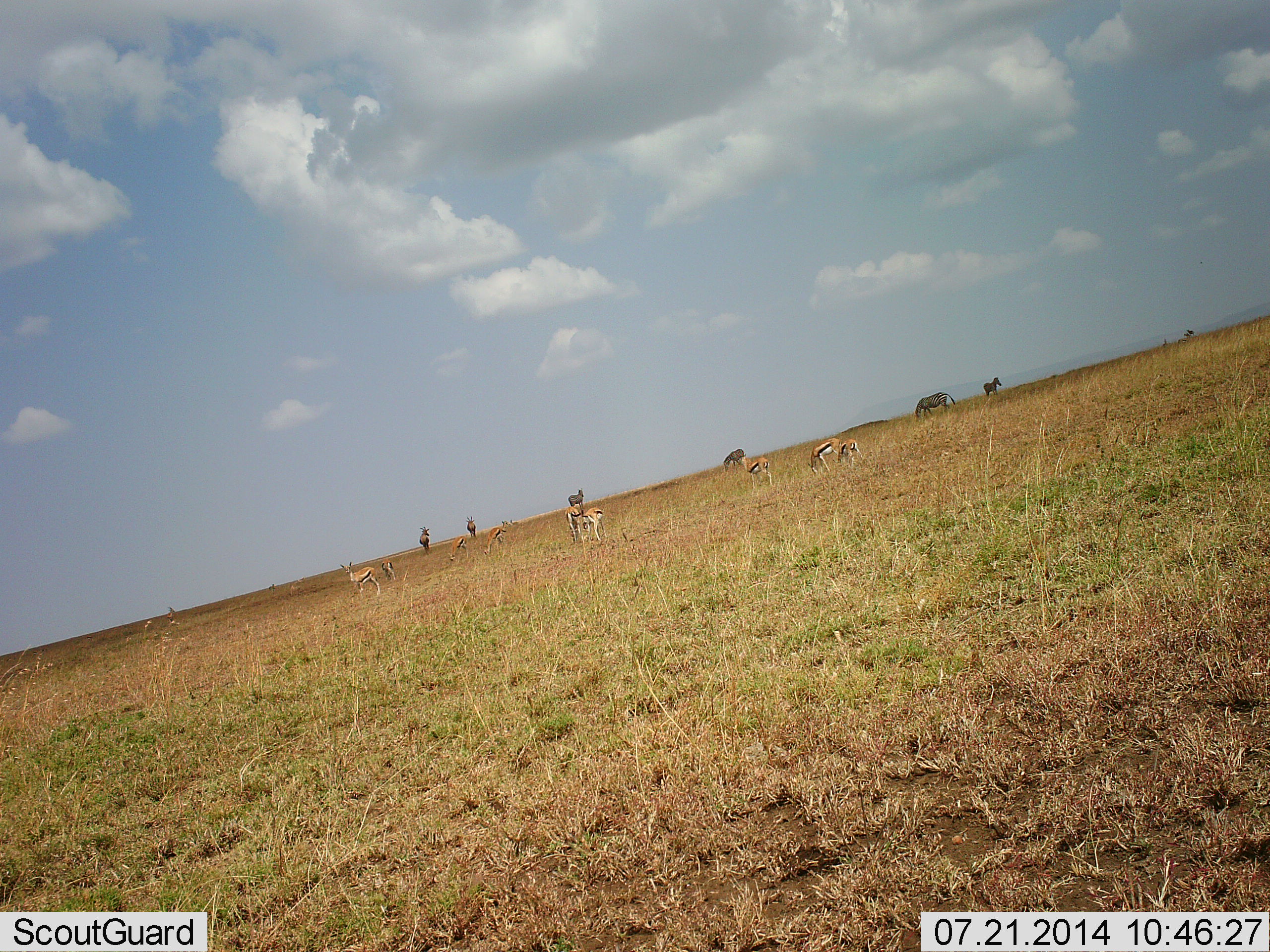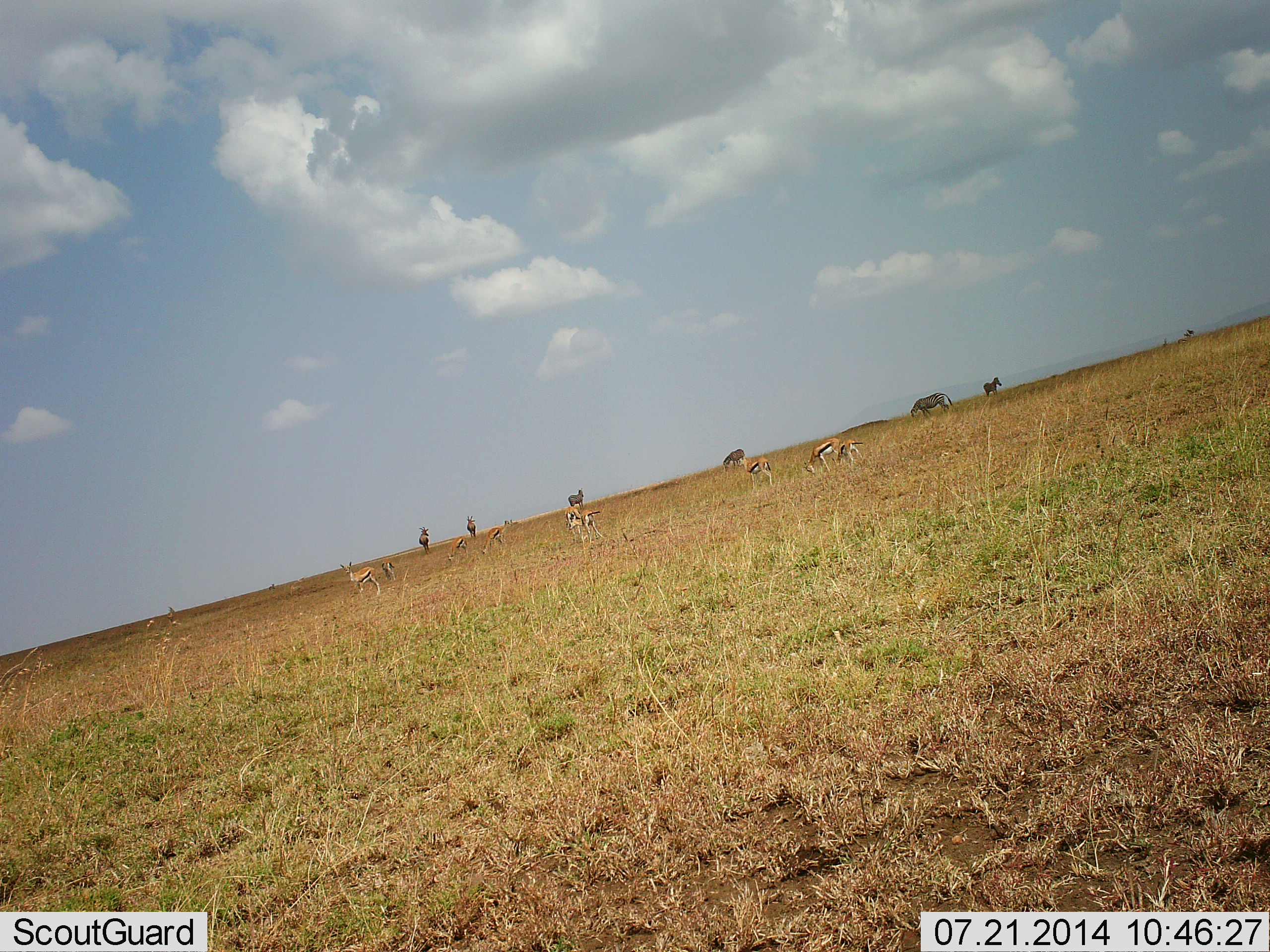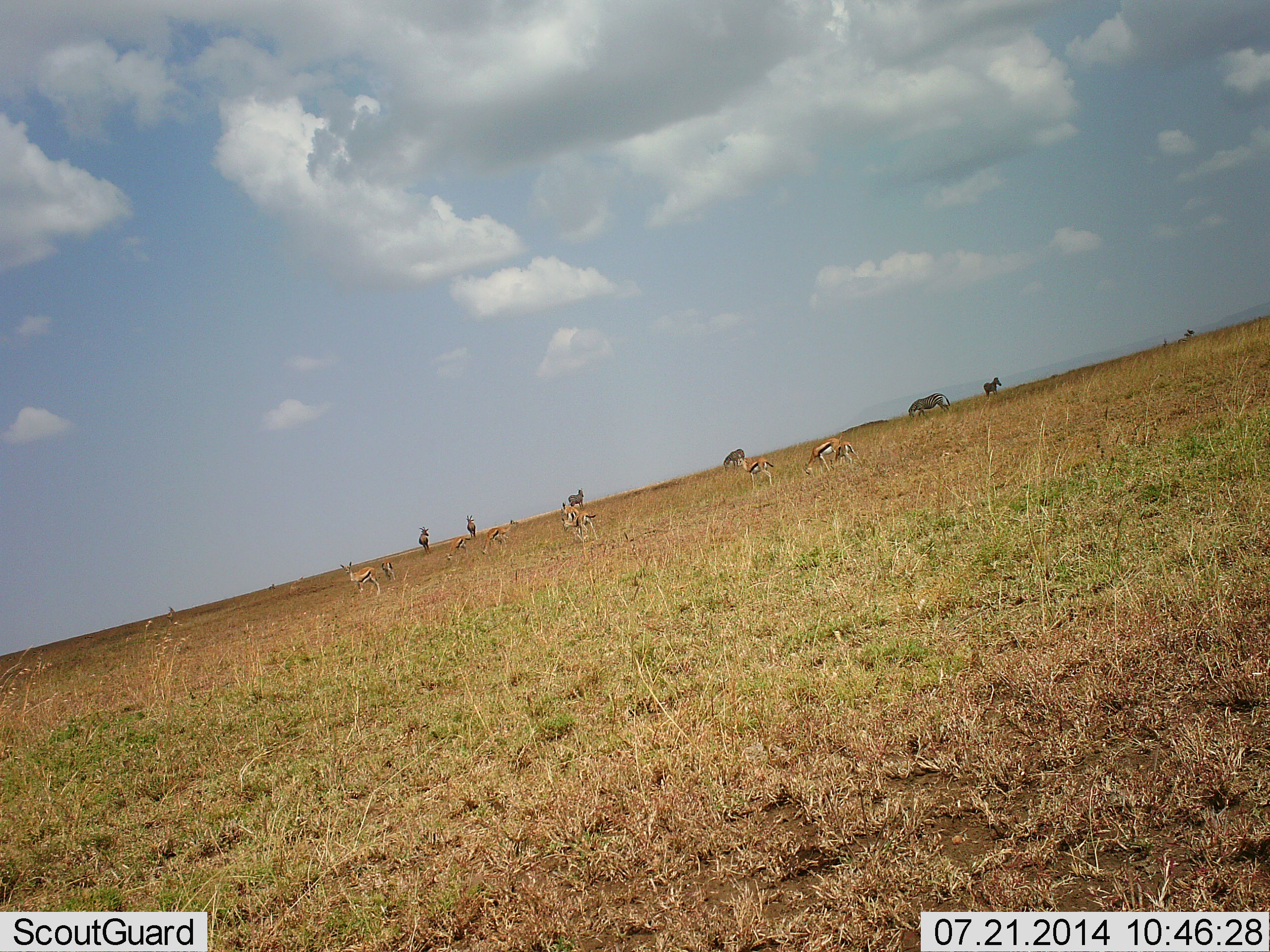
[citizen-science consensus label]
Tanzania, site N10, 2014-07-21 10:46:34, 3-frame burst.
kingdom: Animalia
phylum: Chordata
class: Mammalia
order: Artiodactyla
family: Bovidae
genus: Eudorcas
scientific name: Eudorcas thomsonii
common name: thomson's gazelle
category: gazellethomsons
Gazellethomsons (thomson's gazelle) (Eudorcas thomsonii), count 9. Behavior (volunteer vote fractions): standing 67%, resting 6%, moving 22%, interacting 6%. Young present (vote fraction): 6%. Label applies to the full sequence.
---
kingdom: Animalia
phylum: Chordata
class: Mammalia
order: Perissodactyla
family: Equidae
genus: Equus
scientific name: Equus quagga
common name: plains zebra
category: zebra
Zebra (plains zebra) (Equus quagga), count 5. Behavior (volunteer vote fractions): standing 67%, resting 0%, moving 22%, interacting 0%. Young present (vote fraction): 0%. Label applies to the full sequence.